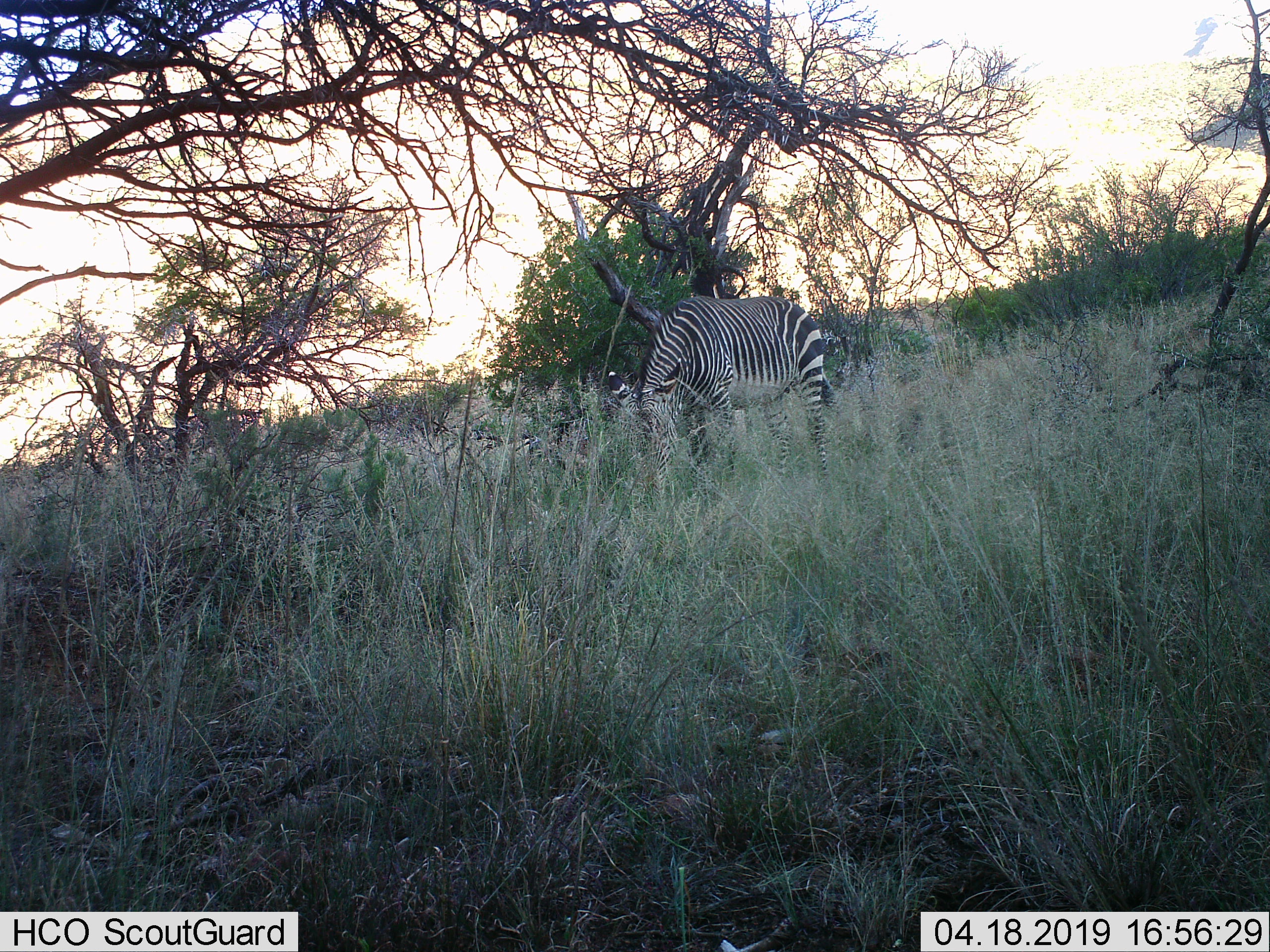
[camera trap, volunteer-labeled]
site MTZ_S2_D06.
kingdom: Animalia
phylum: Chordata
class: Mammalia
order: Perissodactyla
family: Equidae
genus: Equus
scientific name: Equus zebra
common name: mountain zebra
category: zebramountain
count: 1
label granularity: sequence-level